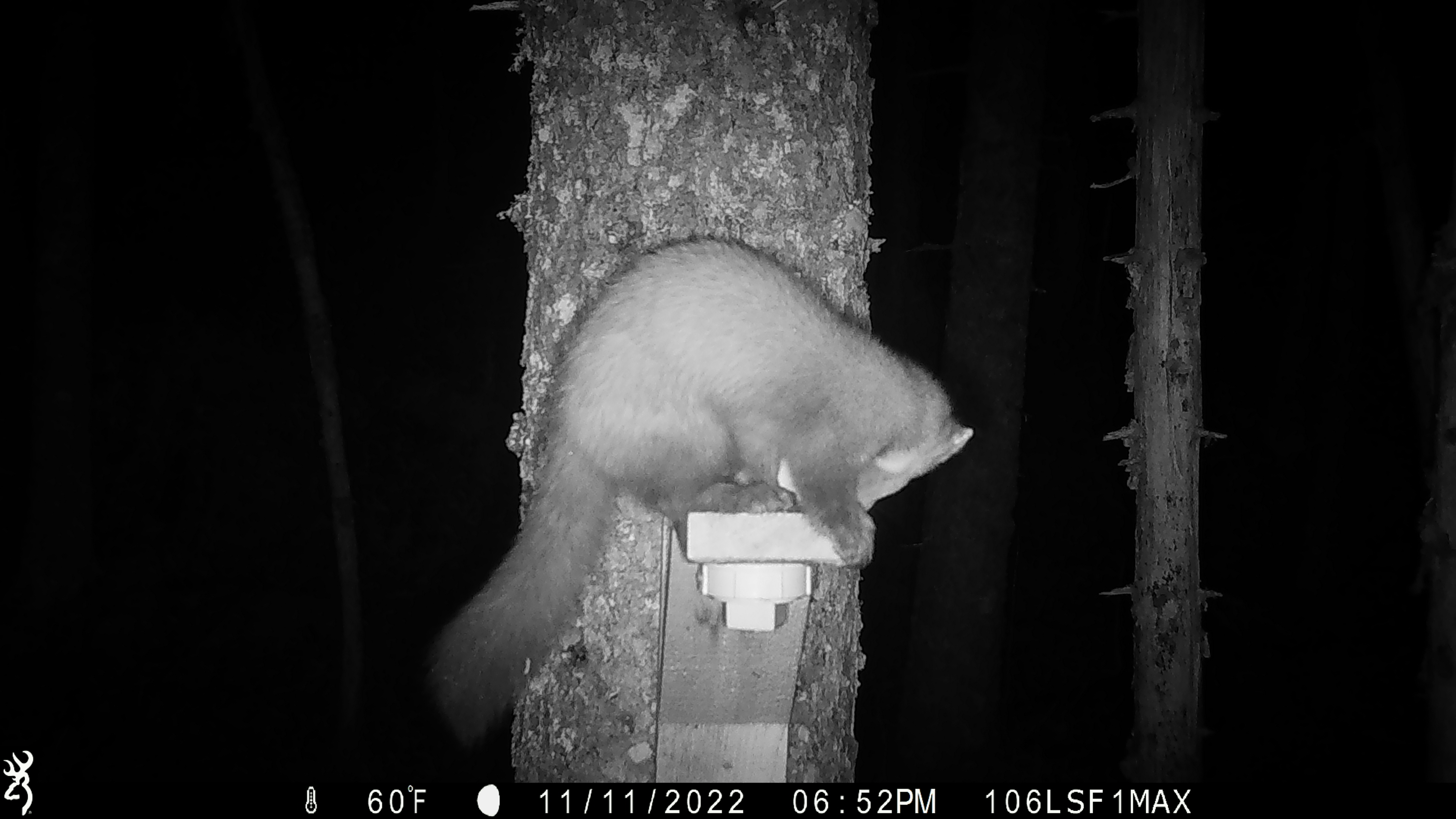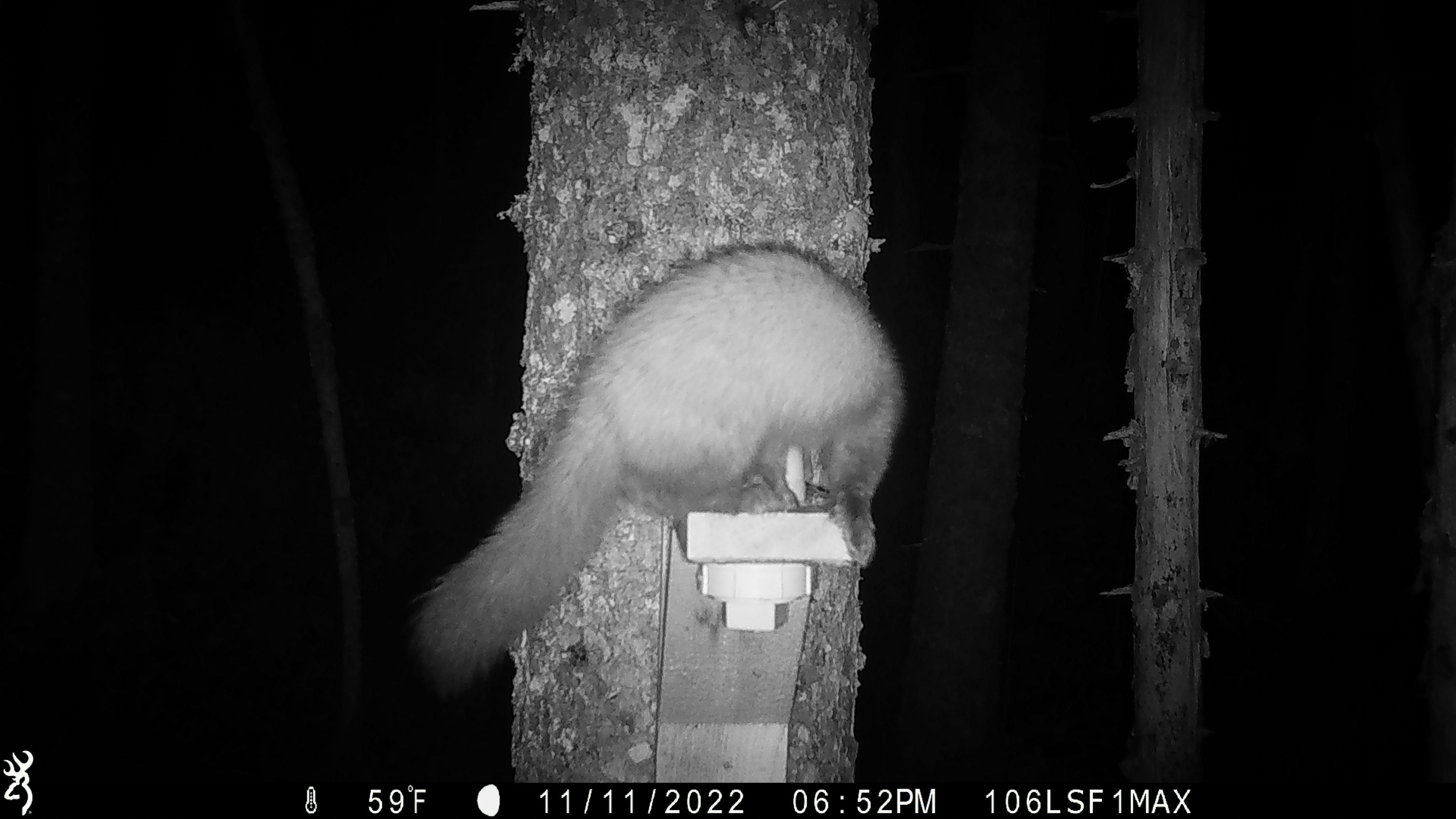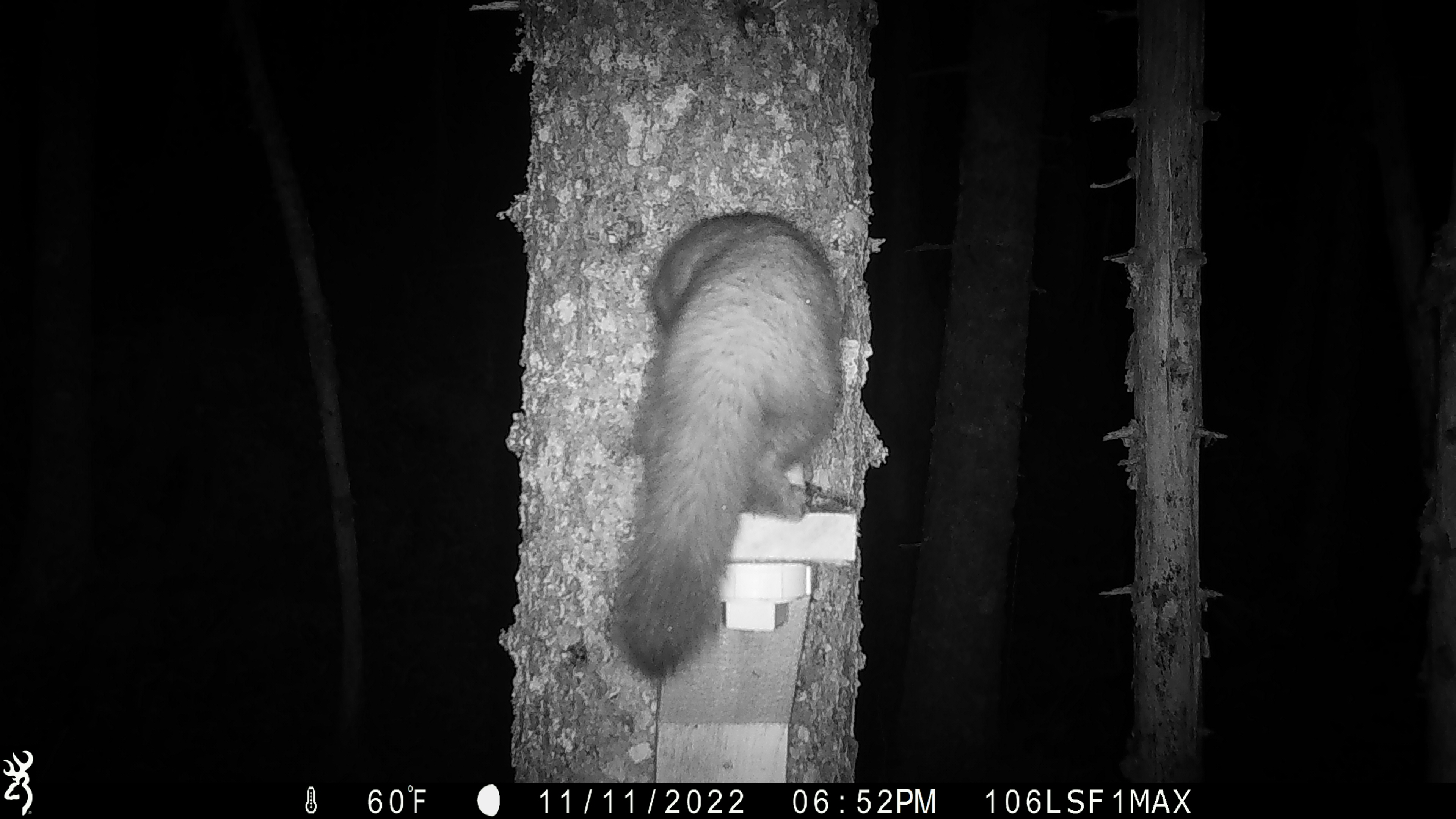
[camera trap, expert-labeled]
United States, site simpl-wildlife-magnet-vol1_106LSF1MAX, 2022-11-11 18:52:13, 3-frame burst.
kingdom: Animalia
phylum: Chordata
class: Mammalia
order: Carnivora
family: Mustelidae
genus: Martes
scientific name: Martes americana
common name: american marten